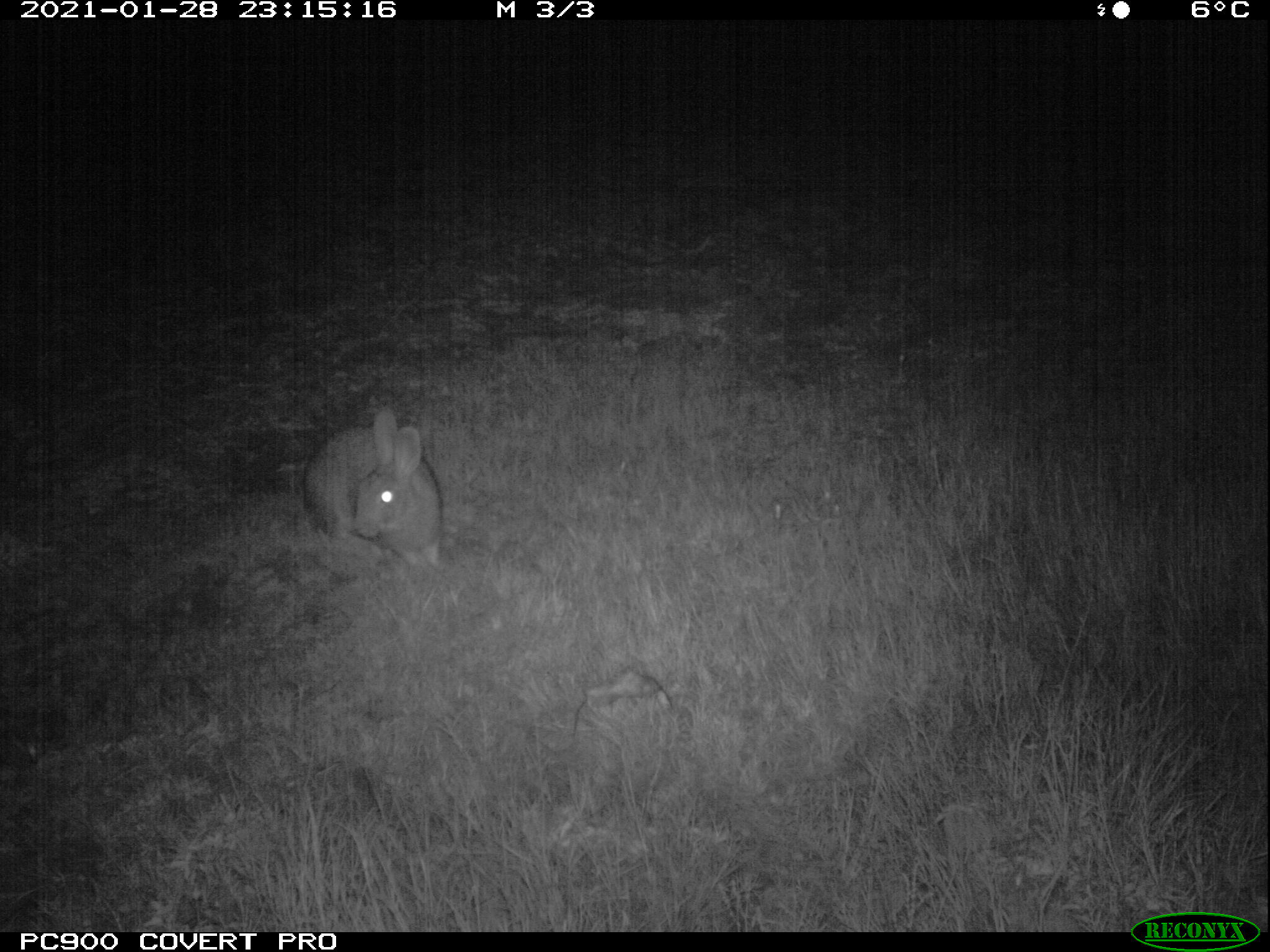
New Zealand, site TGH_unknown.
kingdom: Animalia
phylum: Chordata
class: Mammalia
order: Lagomorpha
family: Leporidae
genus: Oryctolagus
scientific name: Oryctolagus cuniculus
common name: european rabbit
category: rabbit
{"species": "rabbit (european rabbit) (Oryctolagus cuniculus)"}